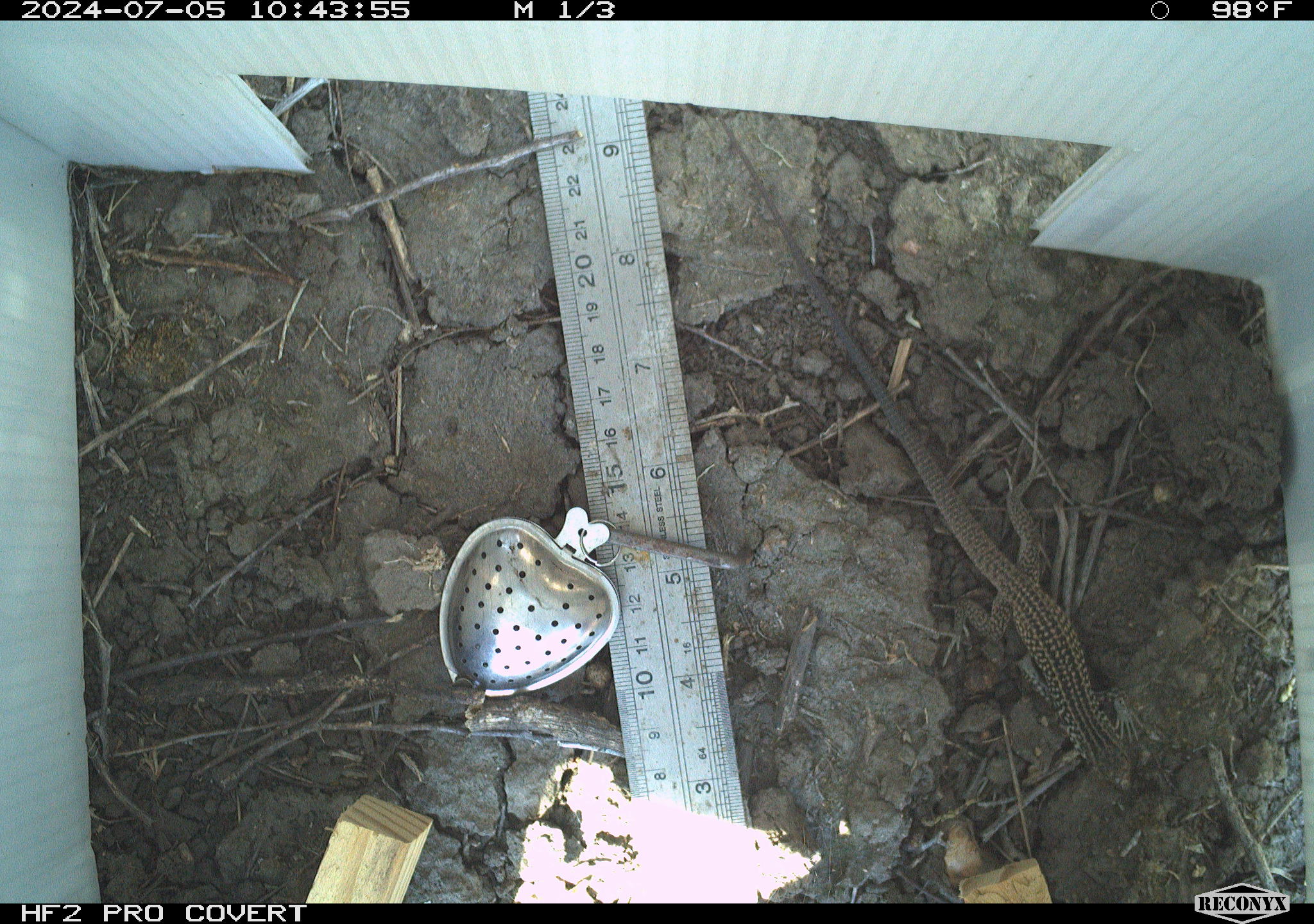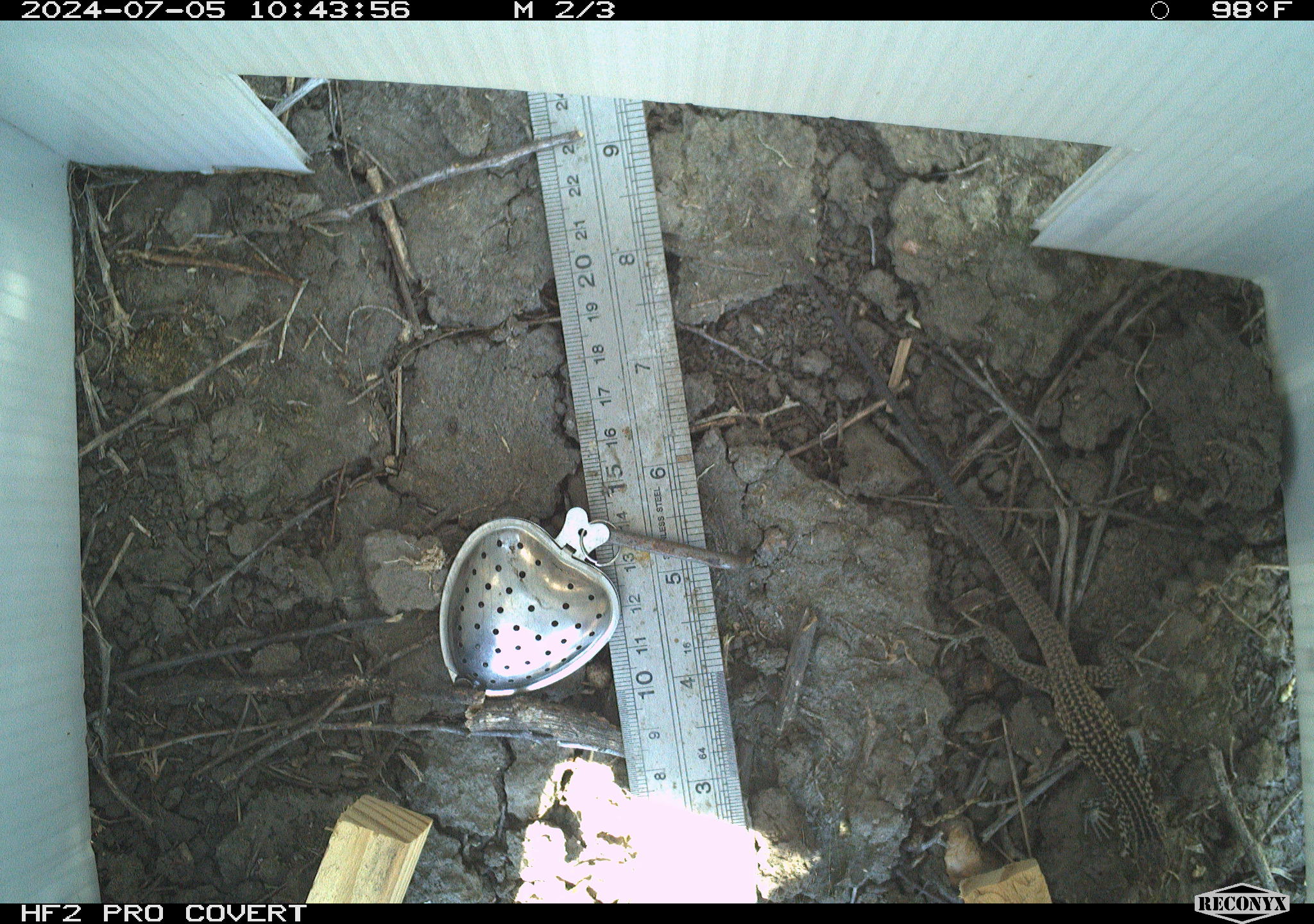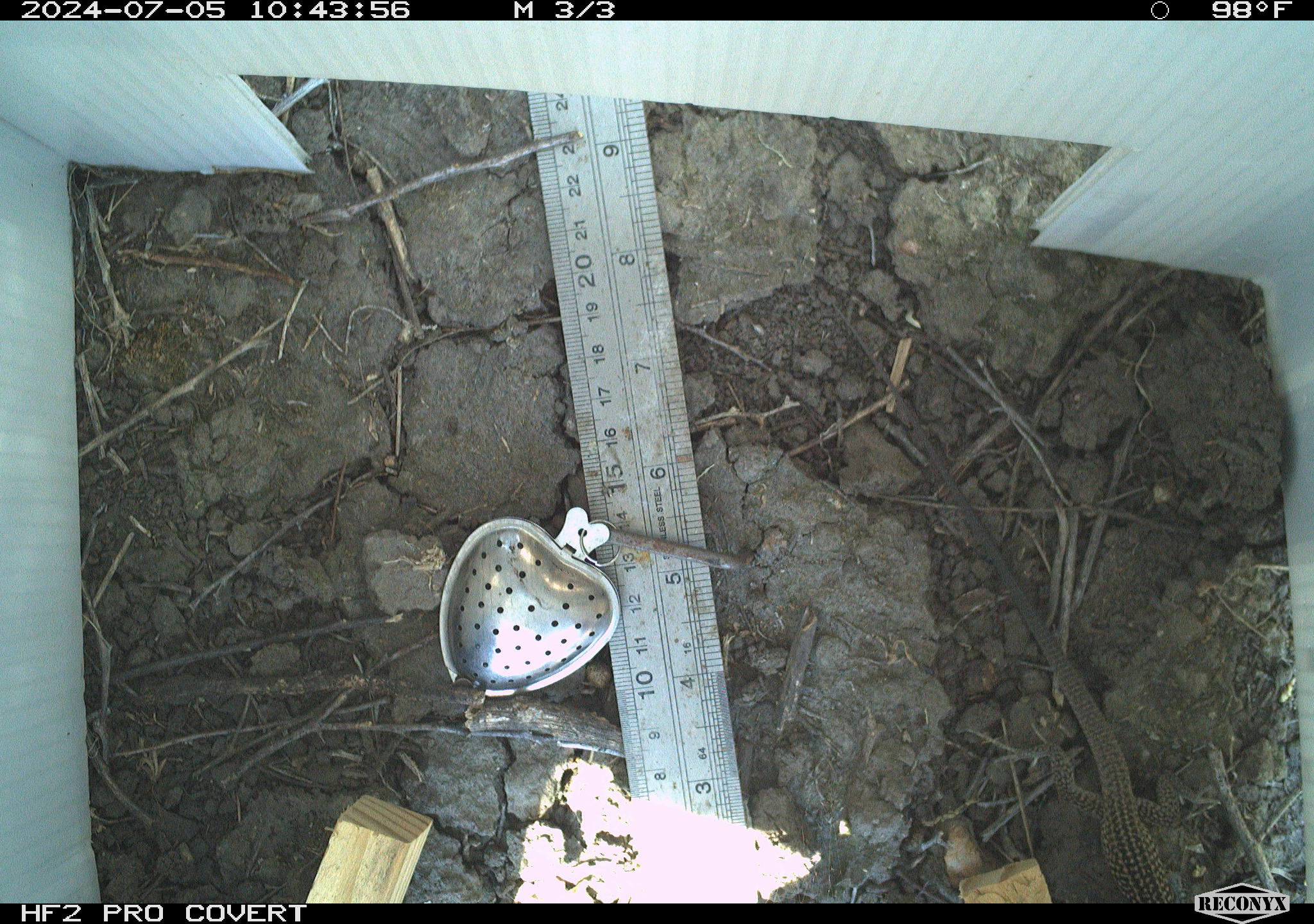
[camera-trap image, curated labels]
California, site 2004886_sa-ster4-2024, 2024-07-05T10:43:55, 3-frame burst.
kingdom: Animalia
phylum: Chordata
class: Reptilia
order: Squamata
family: Teiidae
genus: Aspidoscelis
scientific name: Aspidoscelis tigris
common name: western whiptail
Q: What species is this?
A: Western whiptail (Aspidoscelis tigris).